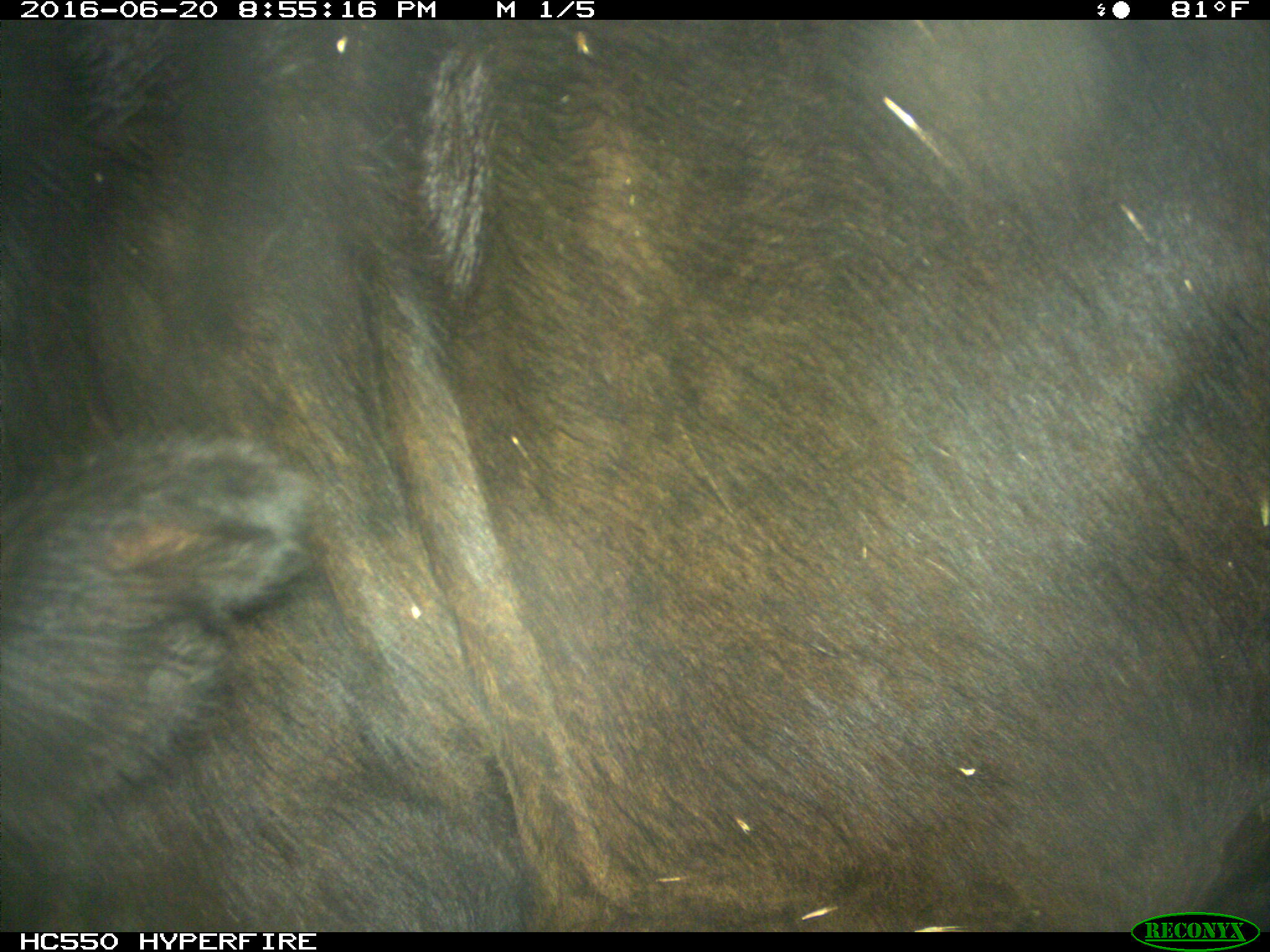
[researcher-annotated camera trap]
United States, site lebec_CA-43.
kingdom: Animalia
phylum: Chordata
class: Mammalia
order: Artiodactyla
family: Bovidae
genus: Bos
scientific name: Bos taurus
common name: domestic cow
Bos taurus (domestic cow).